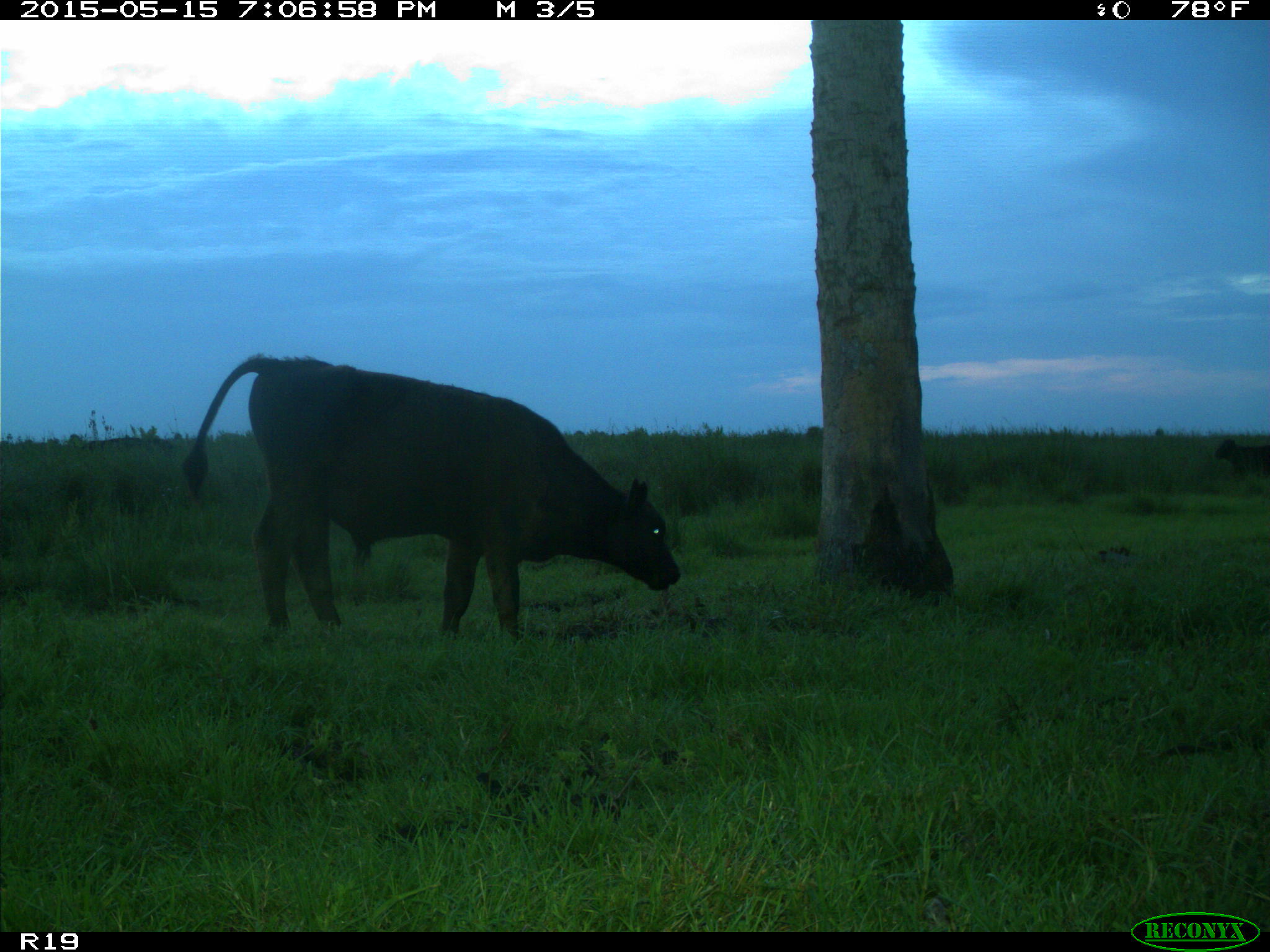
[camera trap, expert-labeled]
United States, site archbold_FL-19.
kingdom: Animalia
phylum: Chordata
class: Mammalia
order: Artiodactyla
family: Bovidae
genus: Bos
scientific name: Bos taurus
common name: domestic cow